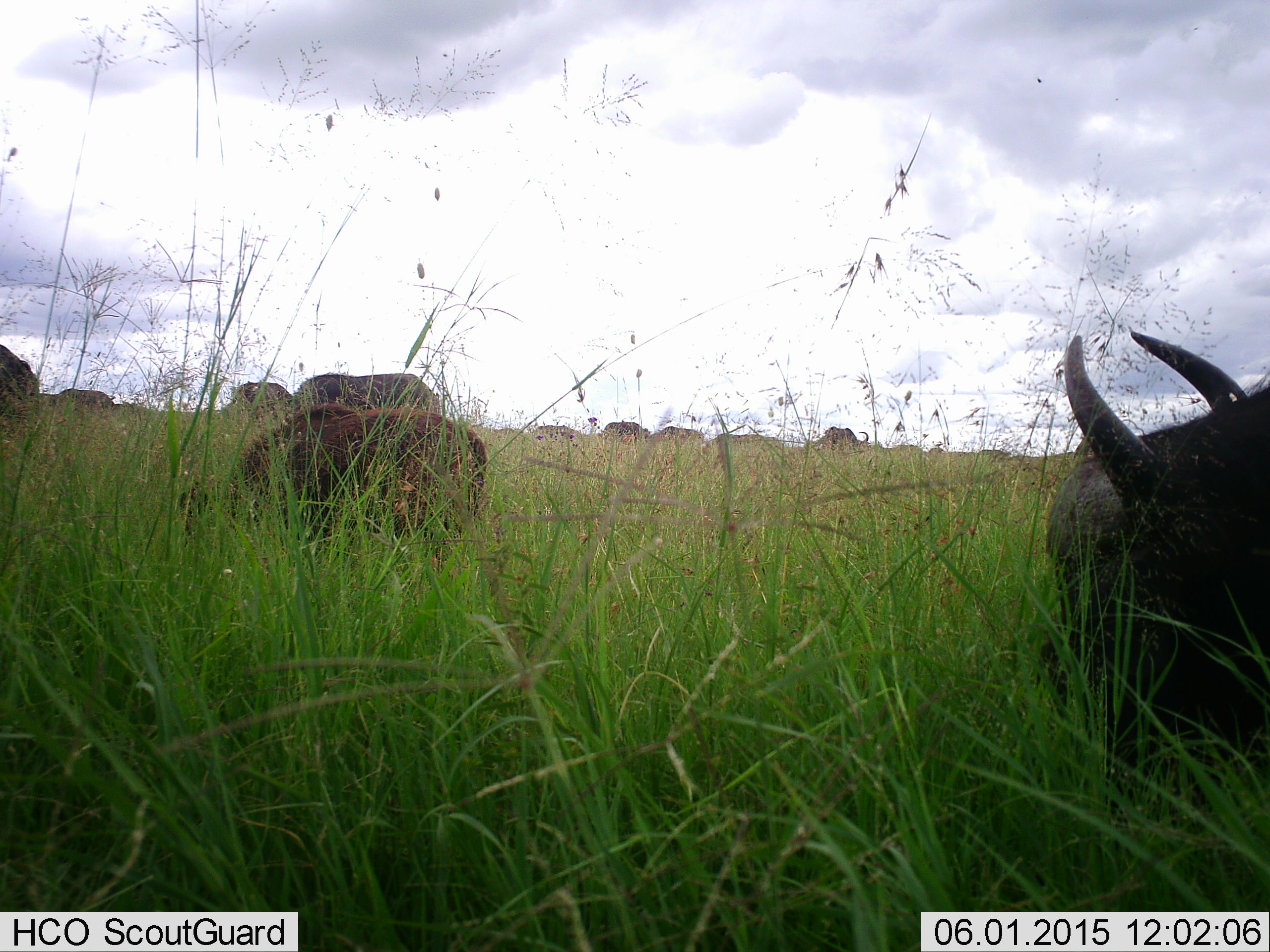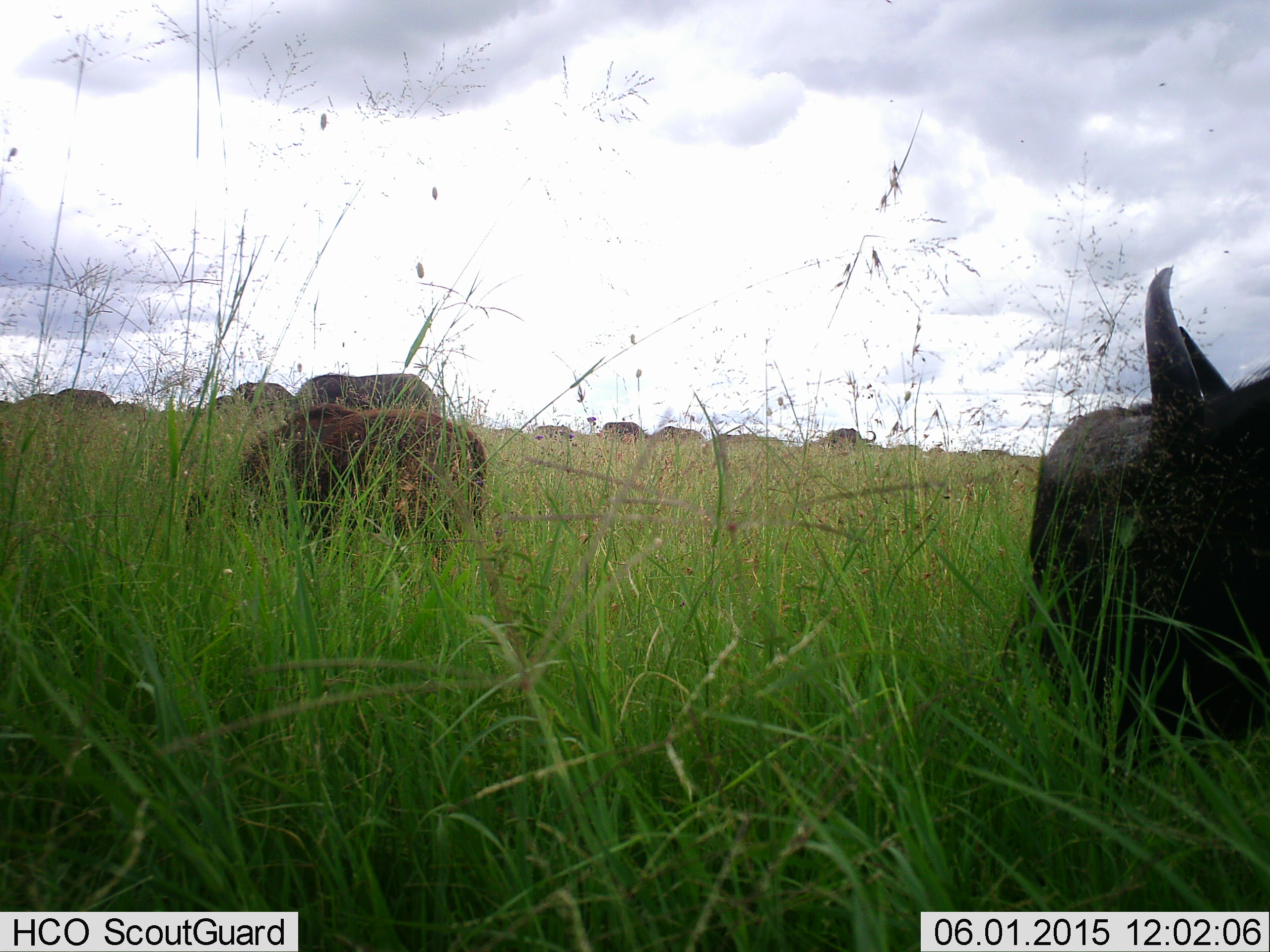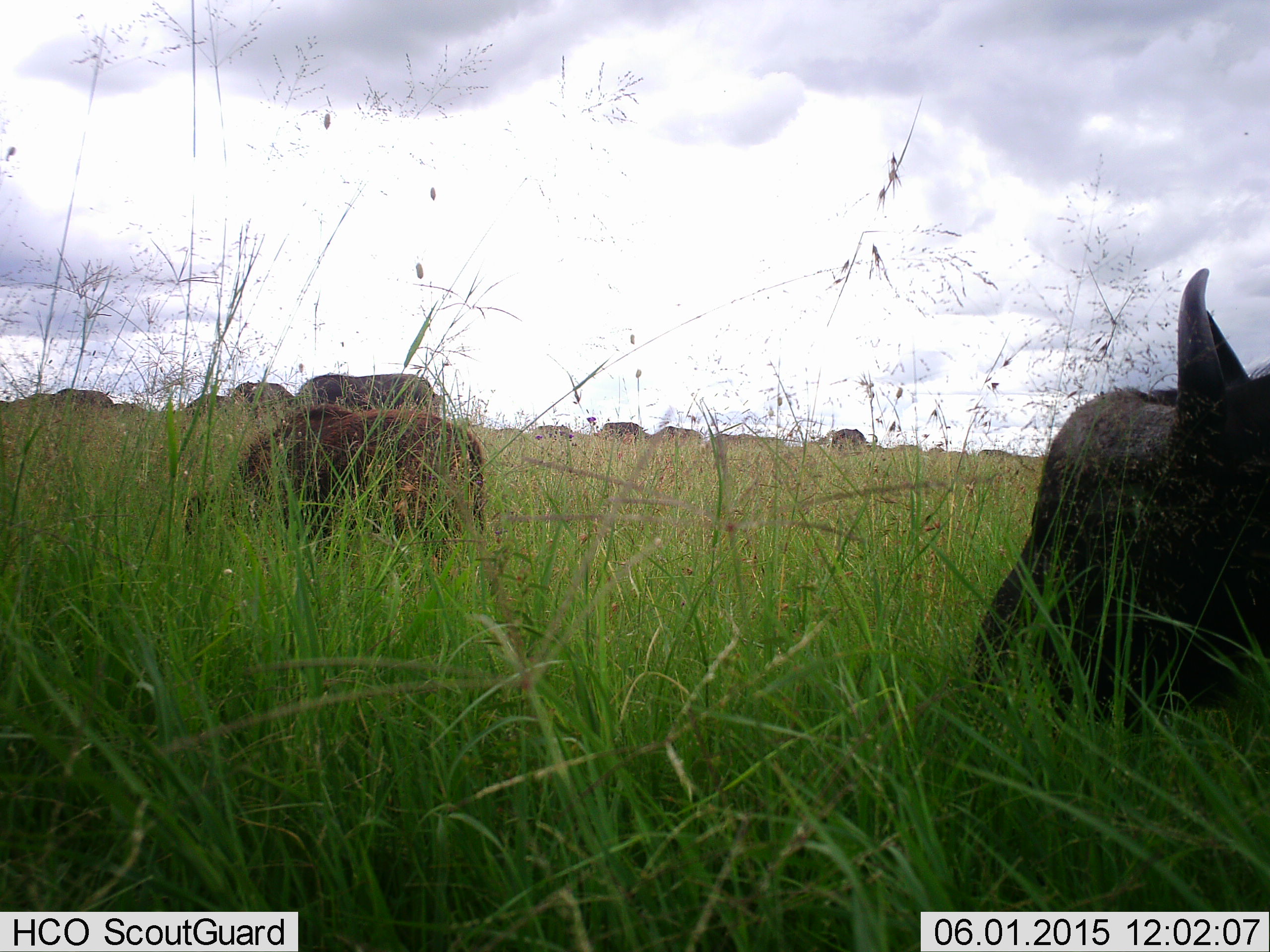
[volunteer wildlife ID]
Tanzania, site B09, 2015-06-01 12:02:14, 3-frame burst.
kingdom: Animalia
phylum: Chordata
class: Mammalia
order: Artiodactyla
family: Bovidae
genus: Syncerus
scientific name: Syncerus caffer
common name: cape buffalo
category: buffalo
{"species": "buffalo (cape buffalo) (Syncerus caffer)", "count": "11-50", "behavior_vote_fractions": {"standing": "30%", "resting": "0%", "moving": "20%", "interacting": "0%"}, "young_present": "50%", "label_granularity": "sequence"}